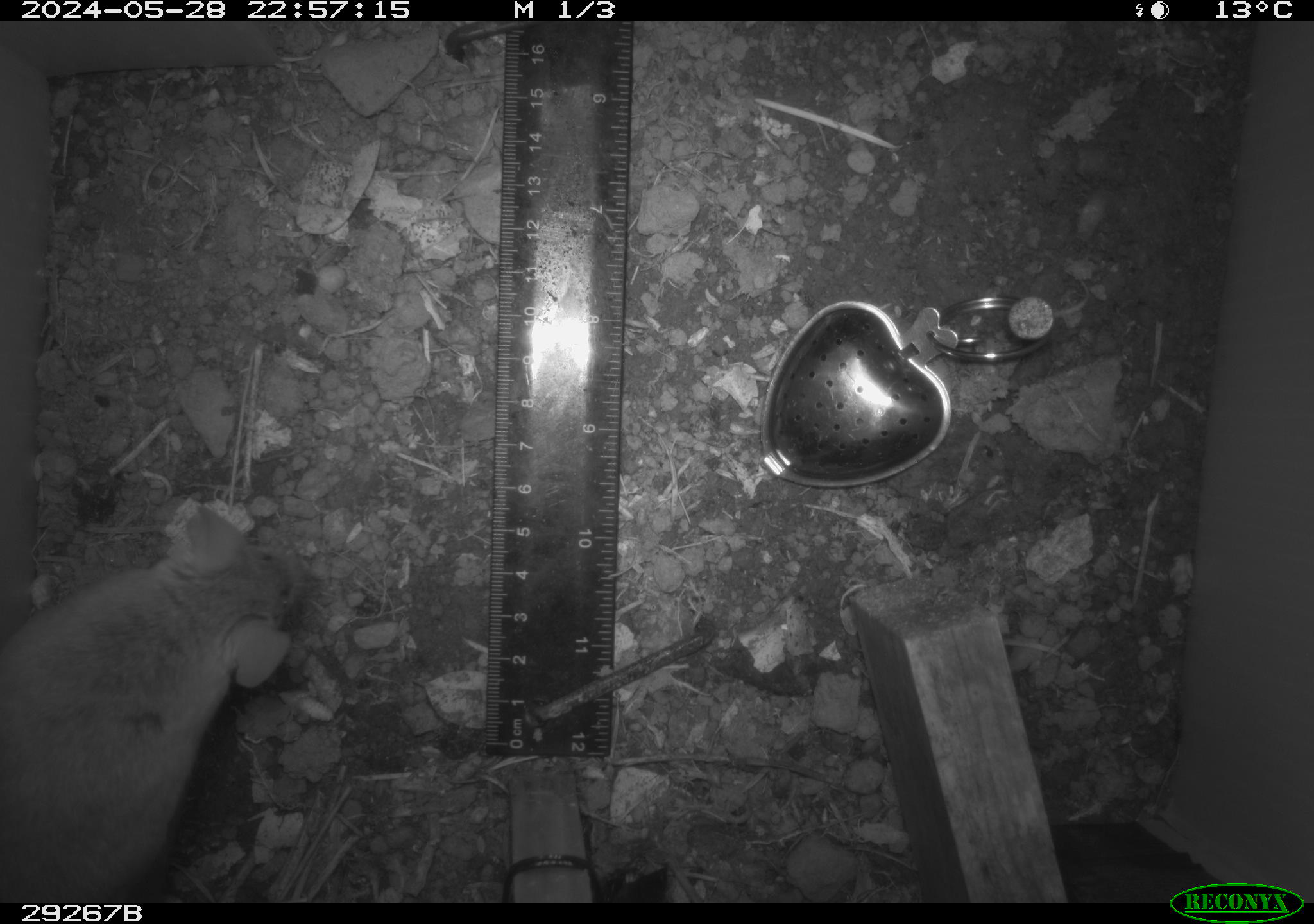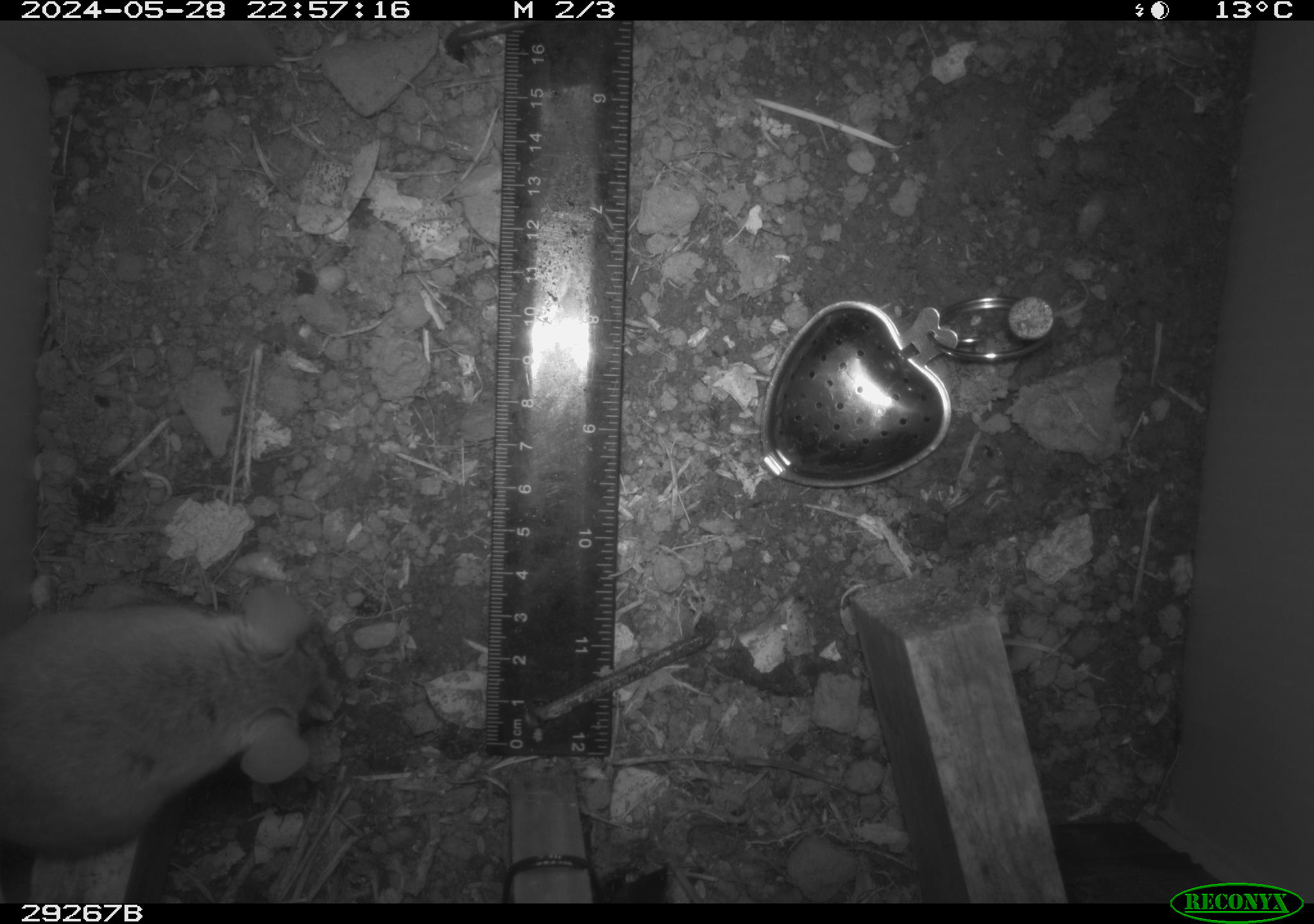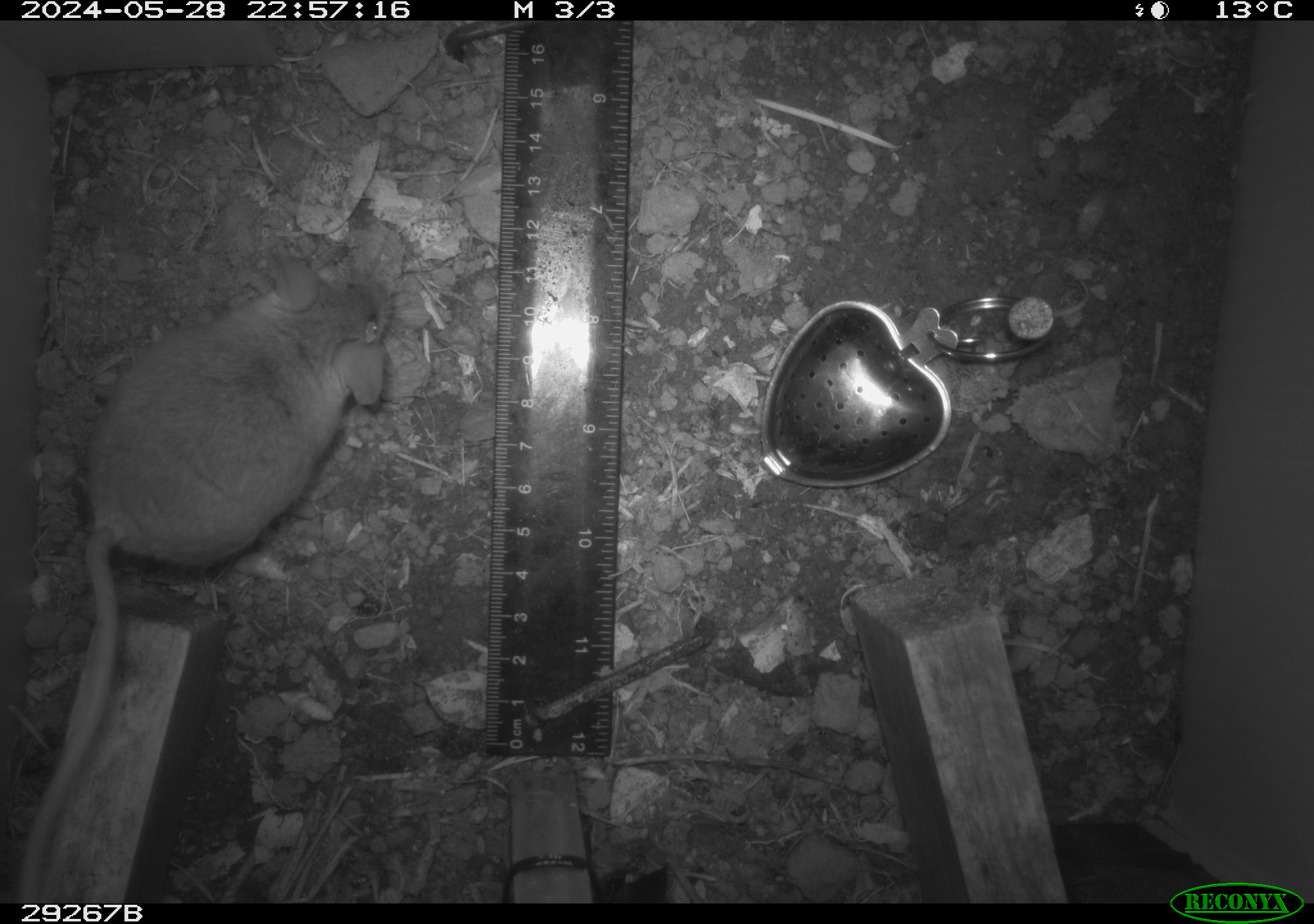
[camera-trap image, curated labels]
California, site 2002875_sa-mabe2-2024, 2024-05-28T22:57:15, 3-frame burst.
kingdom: Animalia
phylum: Chordata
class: Mammalia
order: Rodentia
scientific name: Rodentia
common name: mouse species